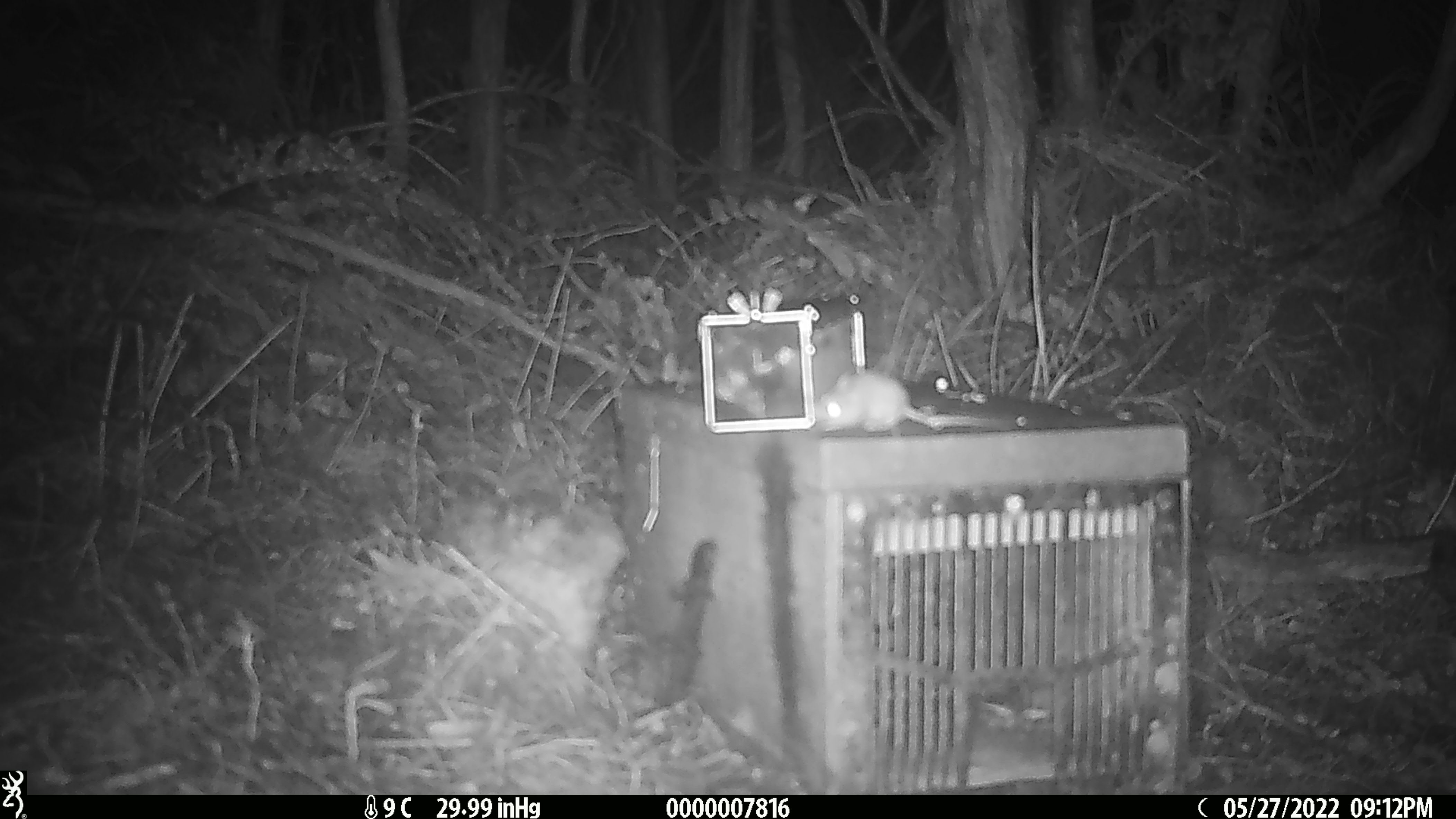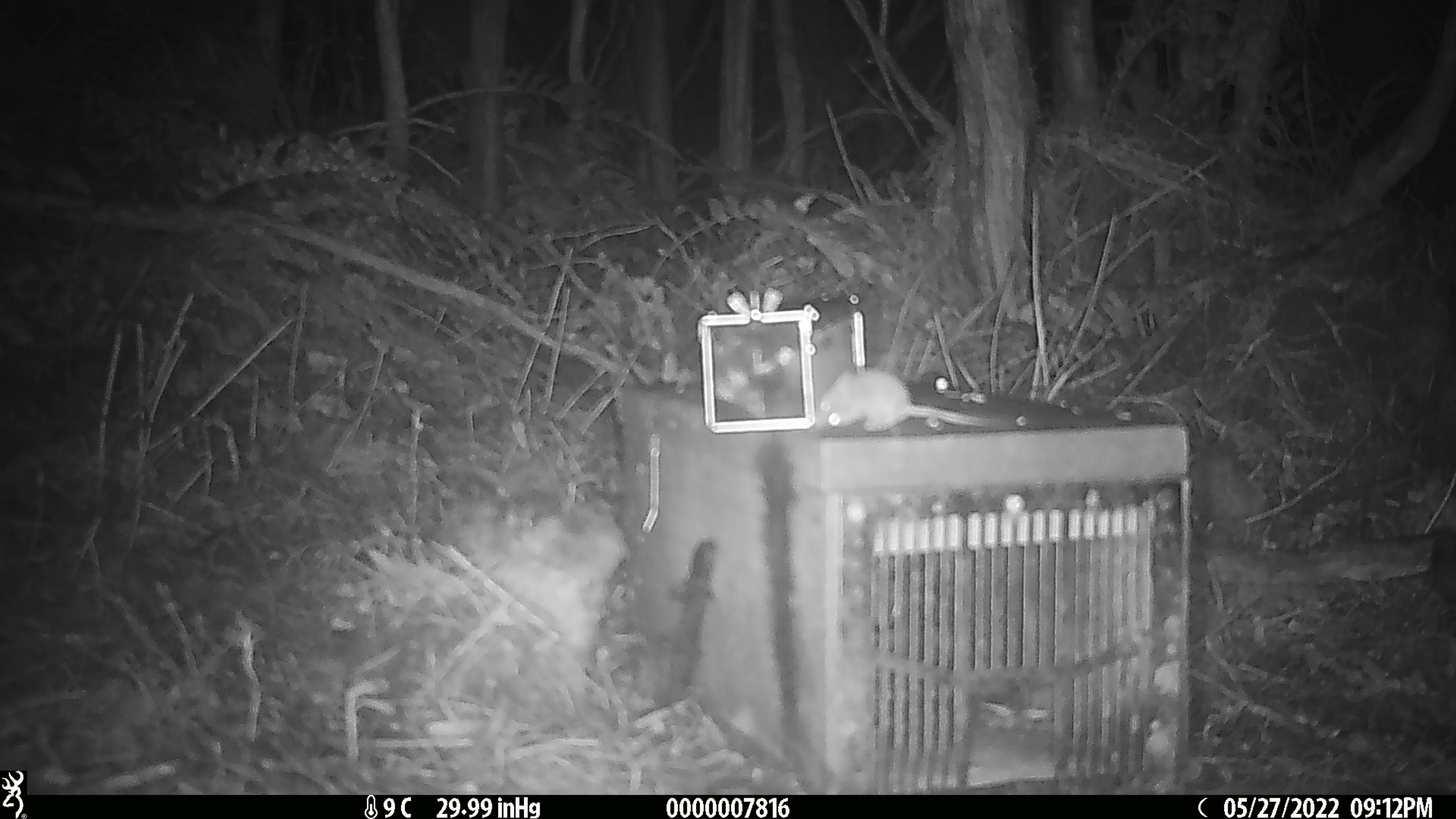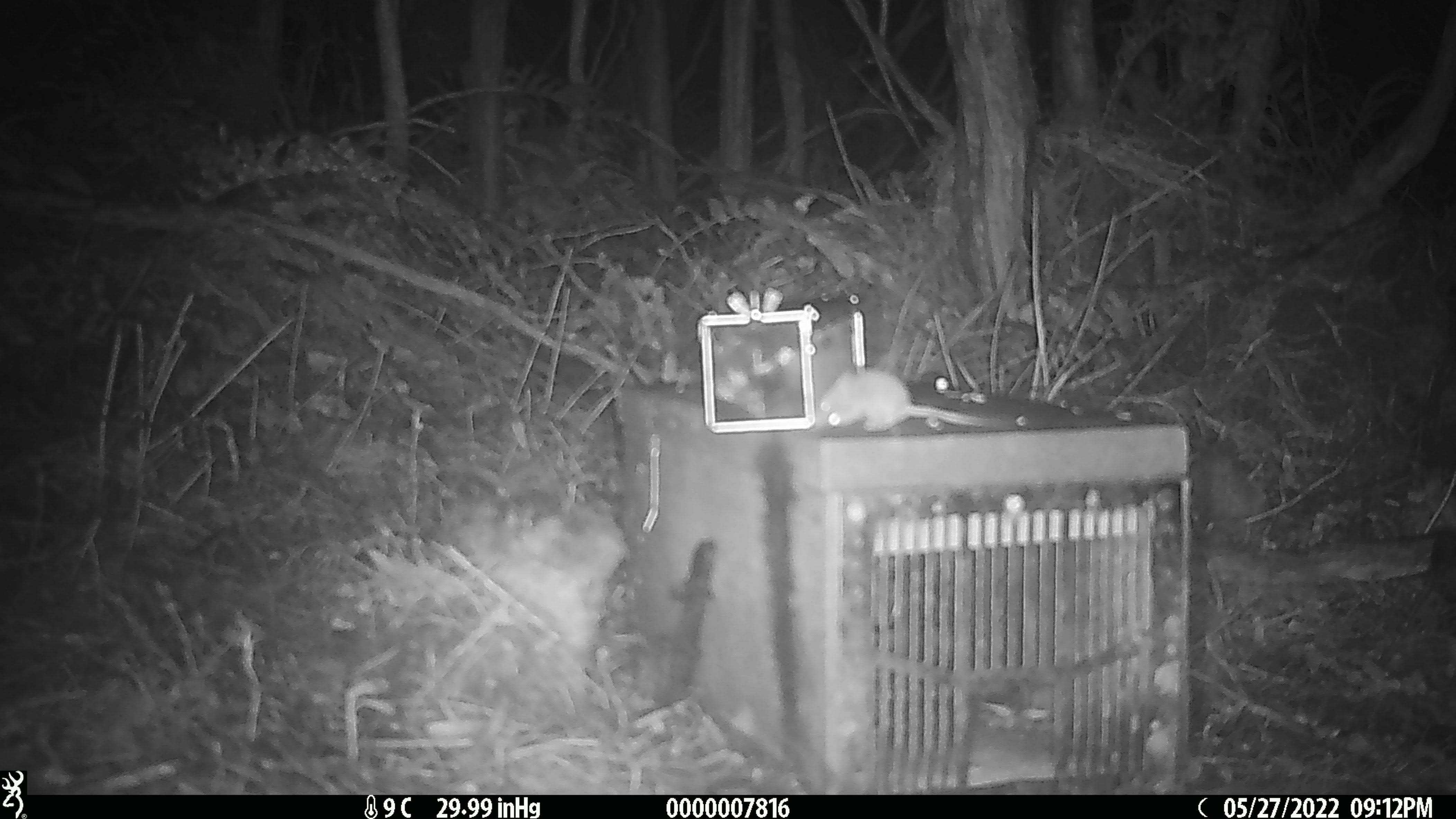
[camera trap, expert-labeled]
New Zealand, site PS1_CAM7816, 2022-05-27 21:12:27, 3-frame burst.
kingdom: Animalia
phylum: Chordata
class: Mammalia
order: Rodentia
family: Muridae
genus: Mus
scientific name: Mus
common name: mouse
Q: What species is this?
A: Mouse (Mus).